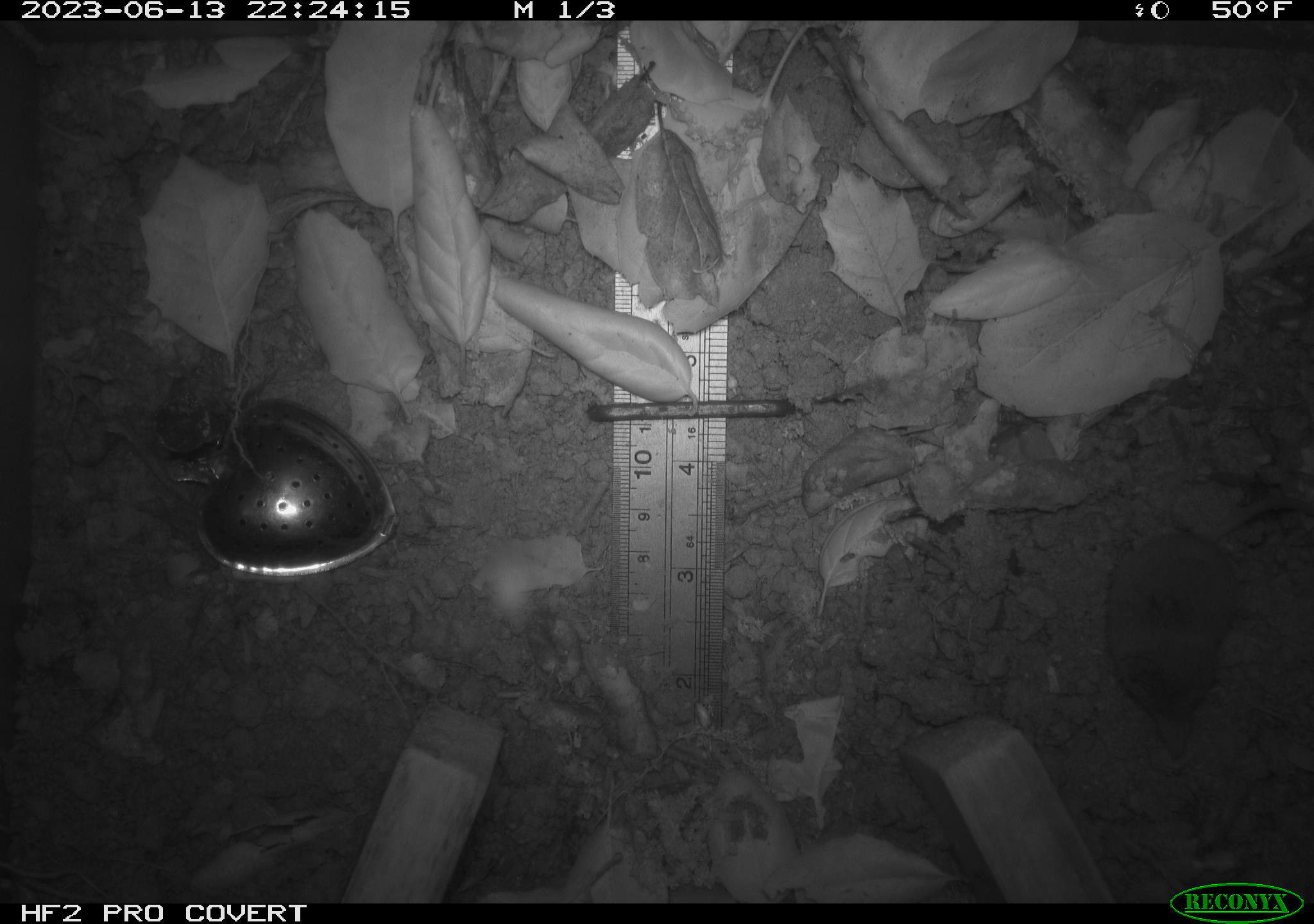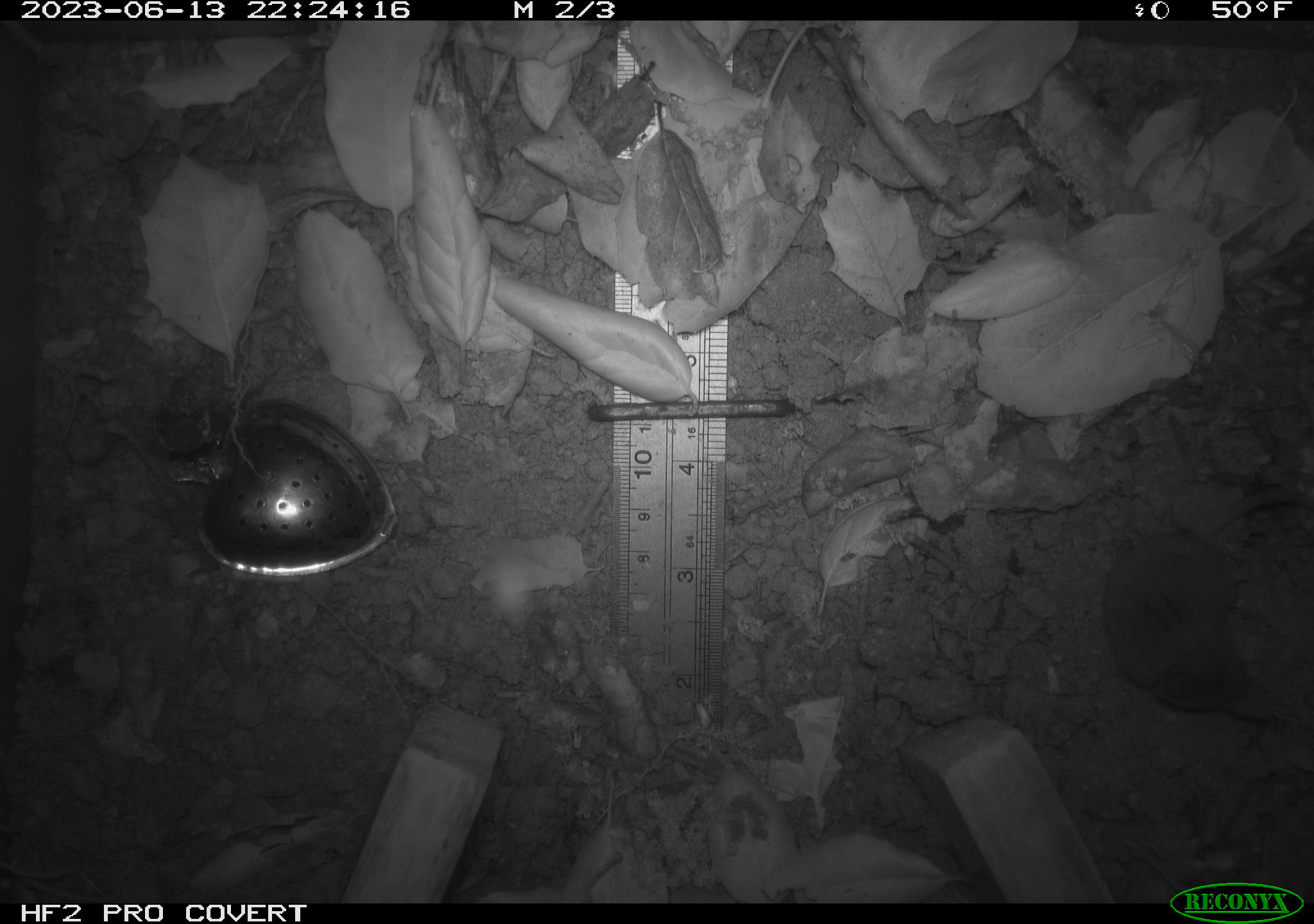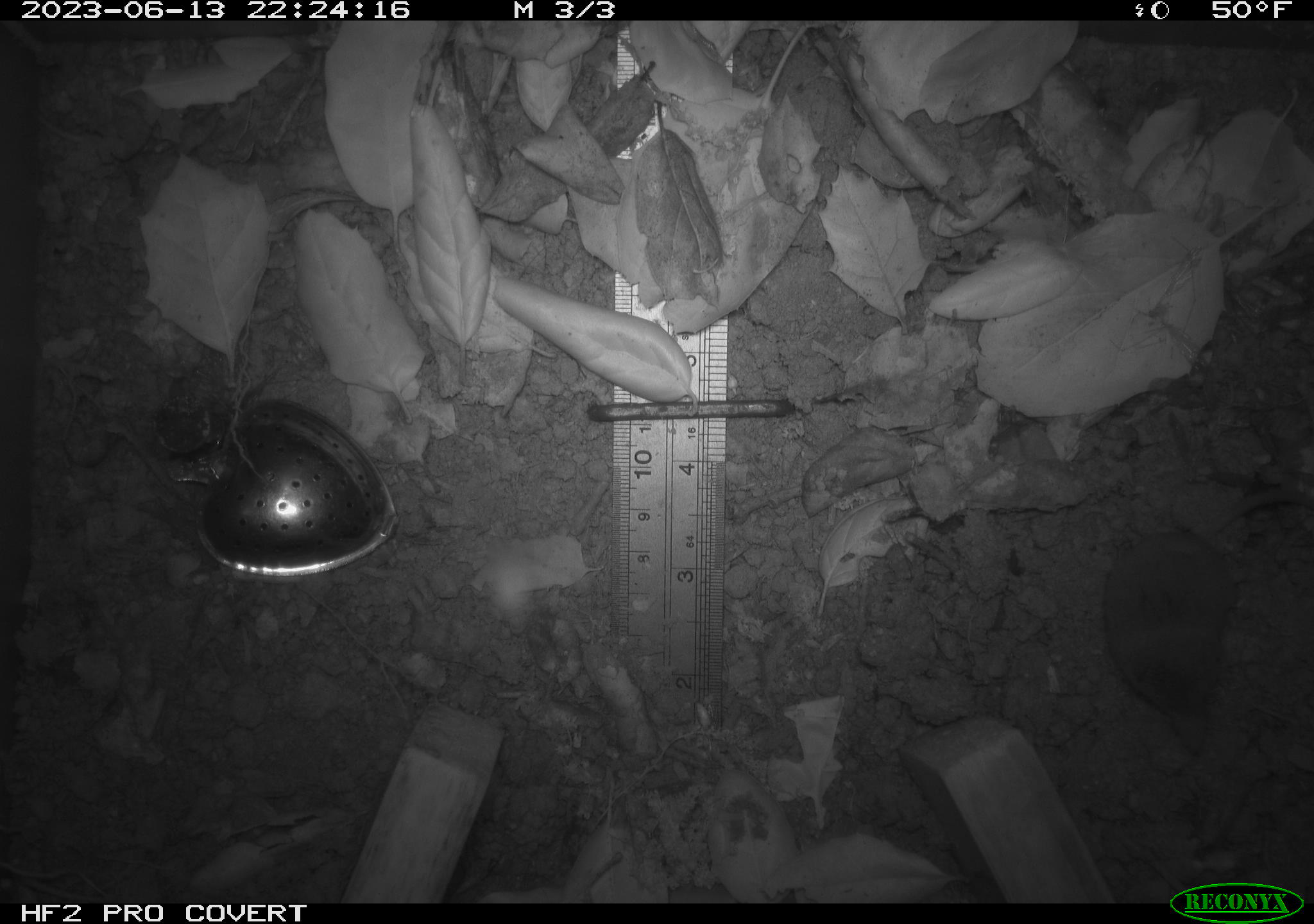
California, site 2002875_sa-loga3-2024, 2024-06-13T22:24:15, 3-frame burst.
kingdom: Animalia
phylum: Chordata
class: Mammalia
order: Eulipotyphla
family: Soricidae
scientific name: Soricidae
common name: shrews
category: soricidae family